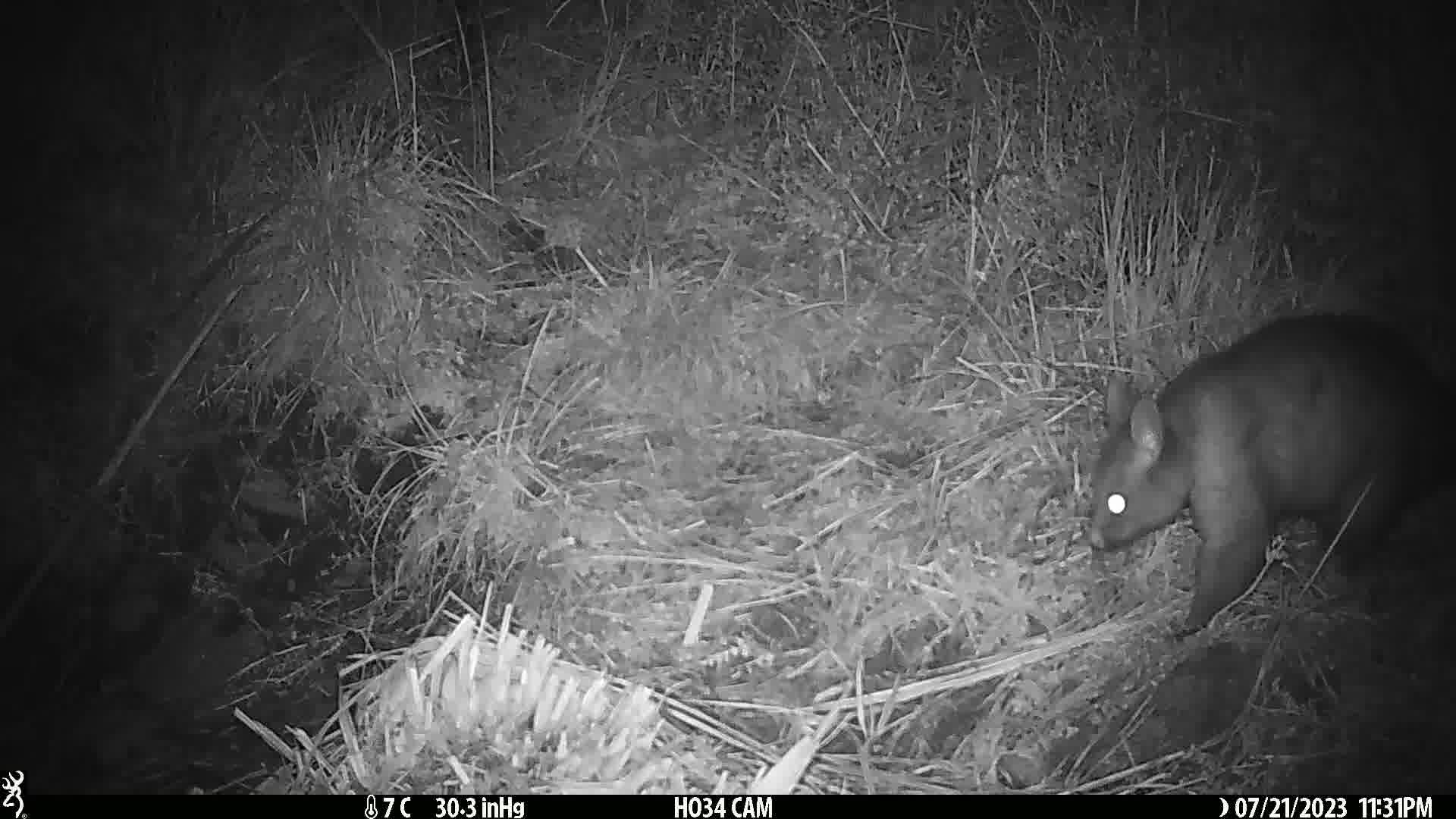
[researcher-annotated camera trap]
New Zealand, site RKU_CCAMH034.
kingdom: Animalia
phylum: Chordata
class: Mammalia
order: Diprotodontia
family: Phalangeridae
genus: Trichosurus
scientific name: Trichosurus vulpecula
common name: common brushtail possum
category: possum